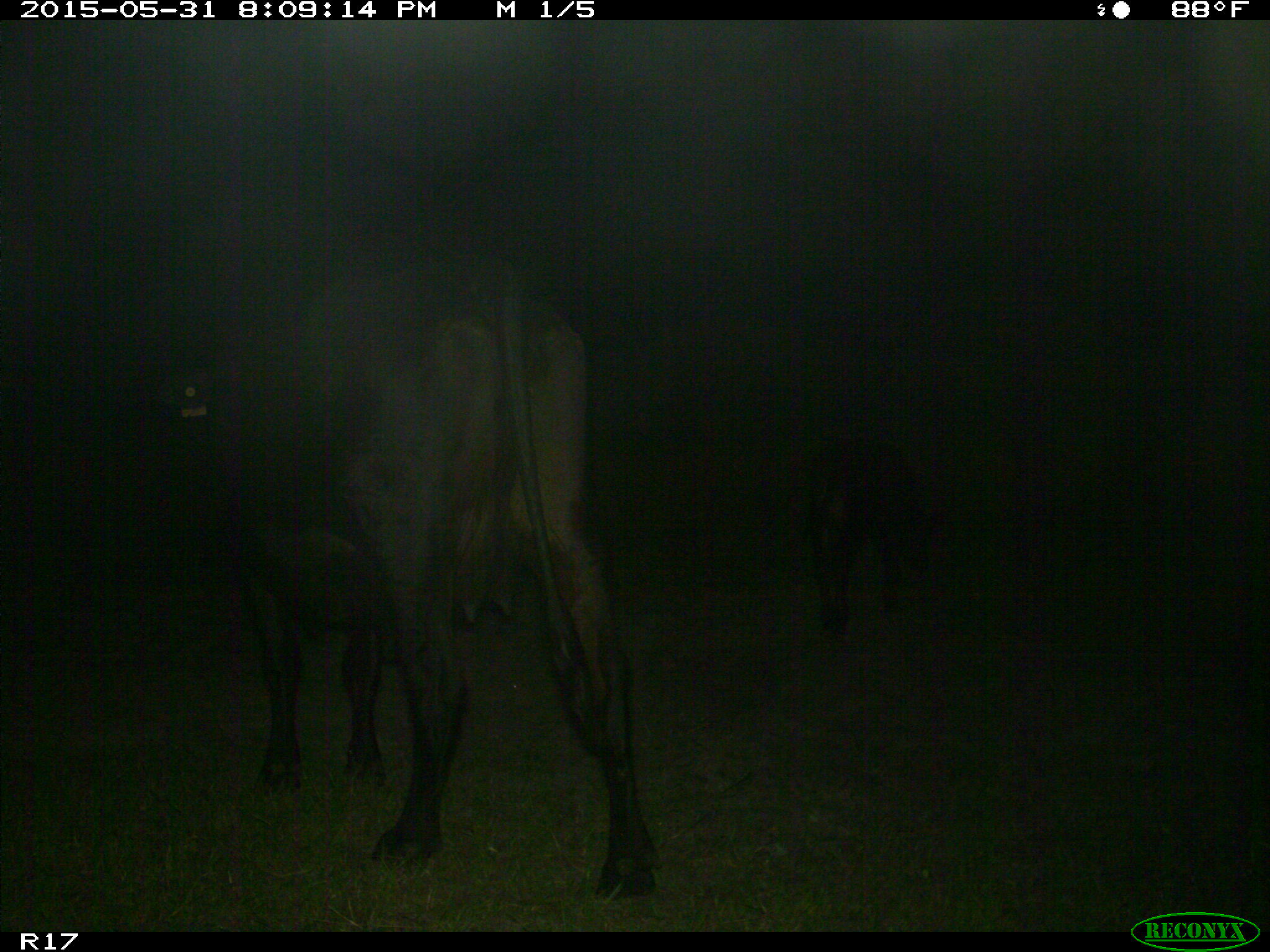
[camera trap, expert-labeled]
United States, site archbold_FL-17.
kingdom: Animalia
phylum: Chordata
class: Mammalia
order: Artiodactyla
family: Bovidae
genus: Bos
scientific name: Bos taurus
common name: domestic cow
Bos taurus (domestic cow).